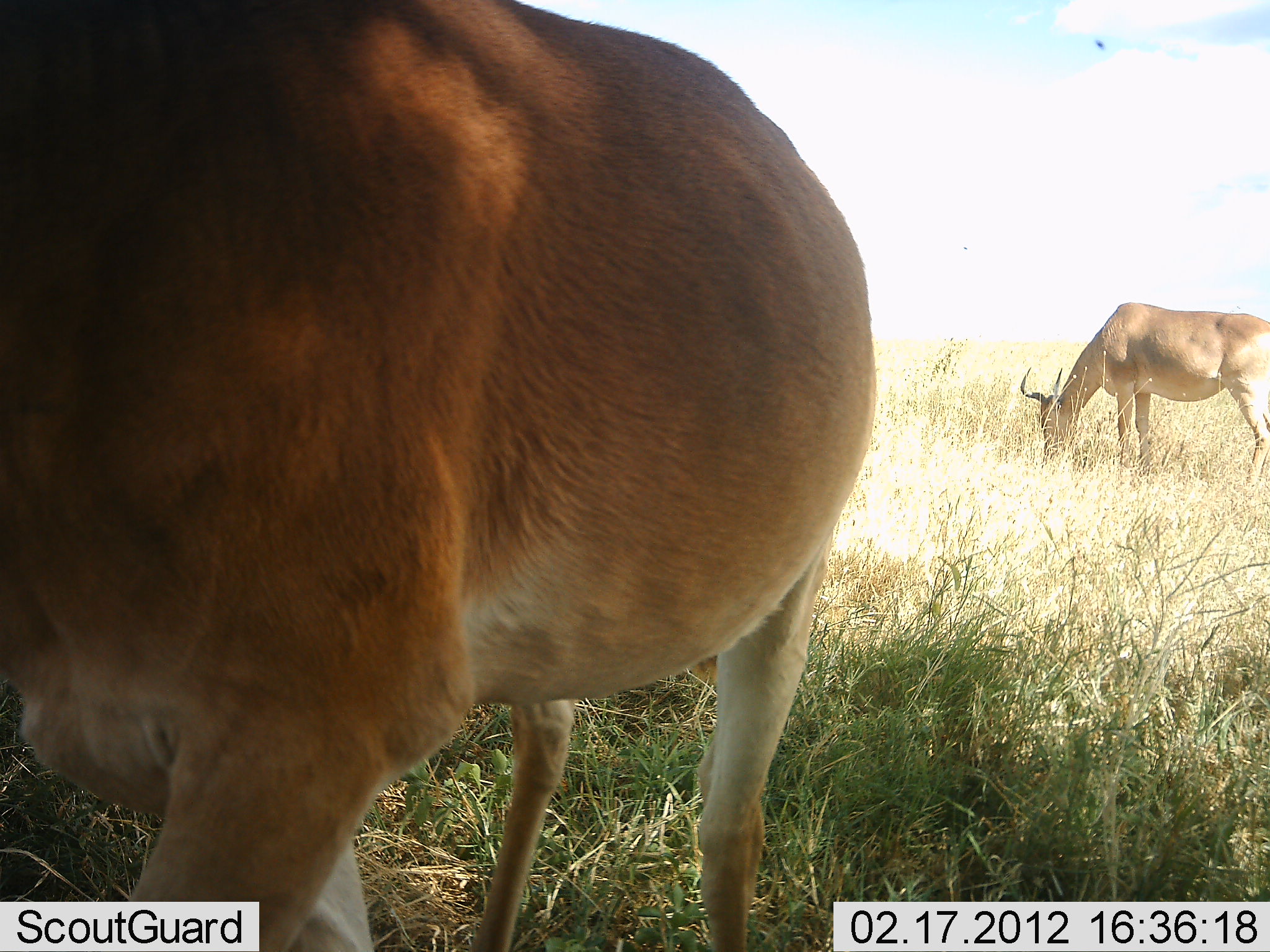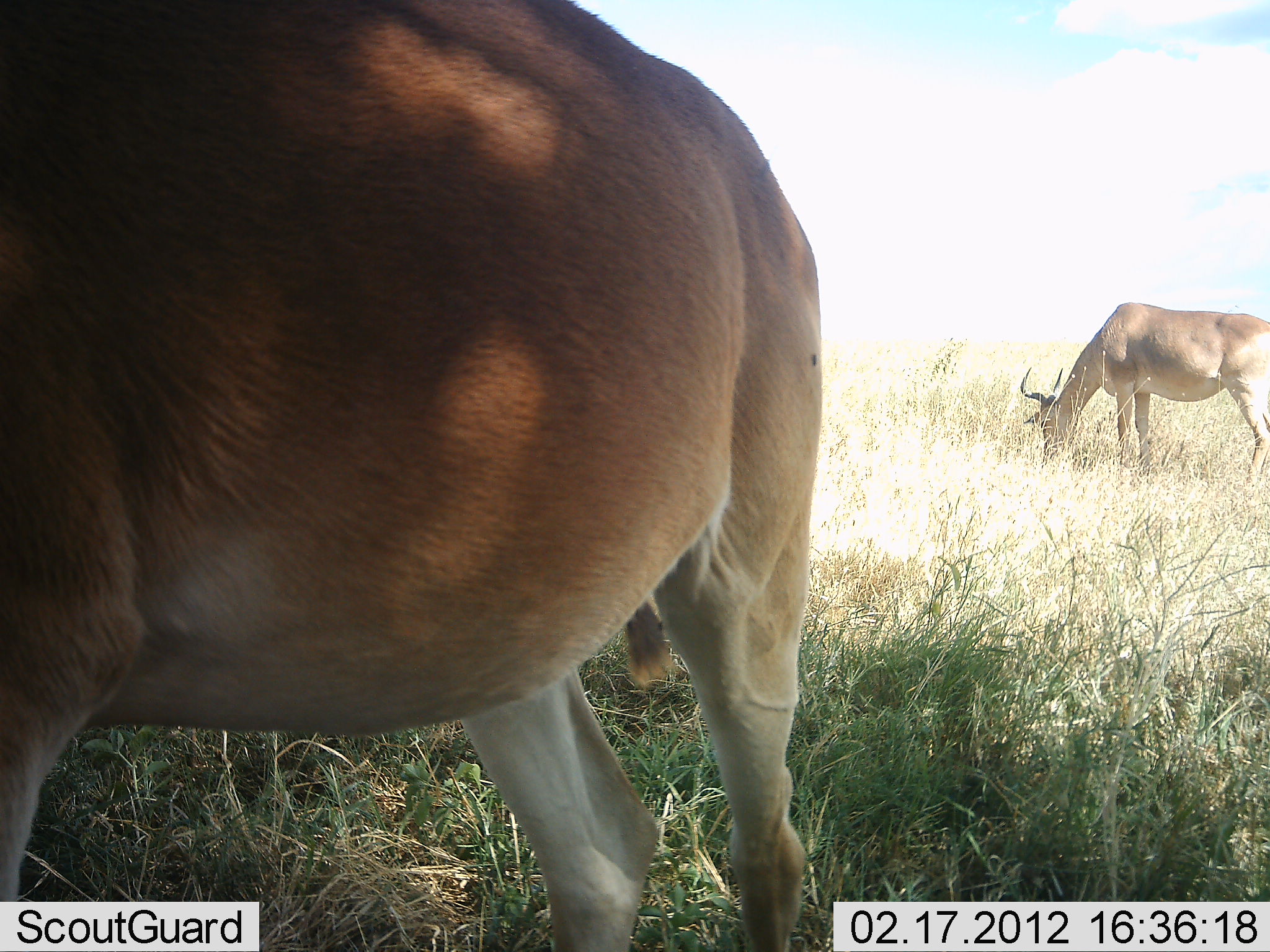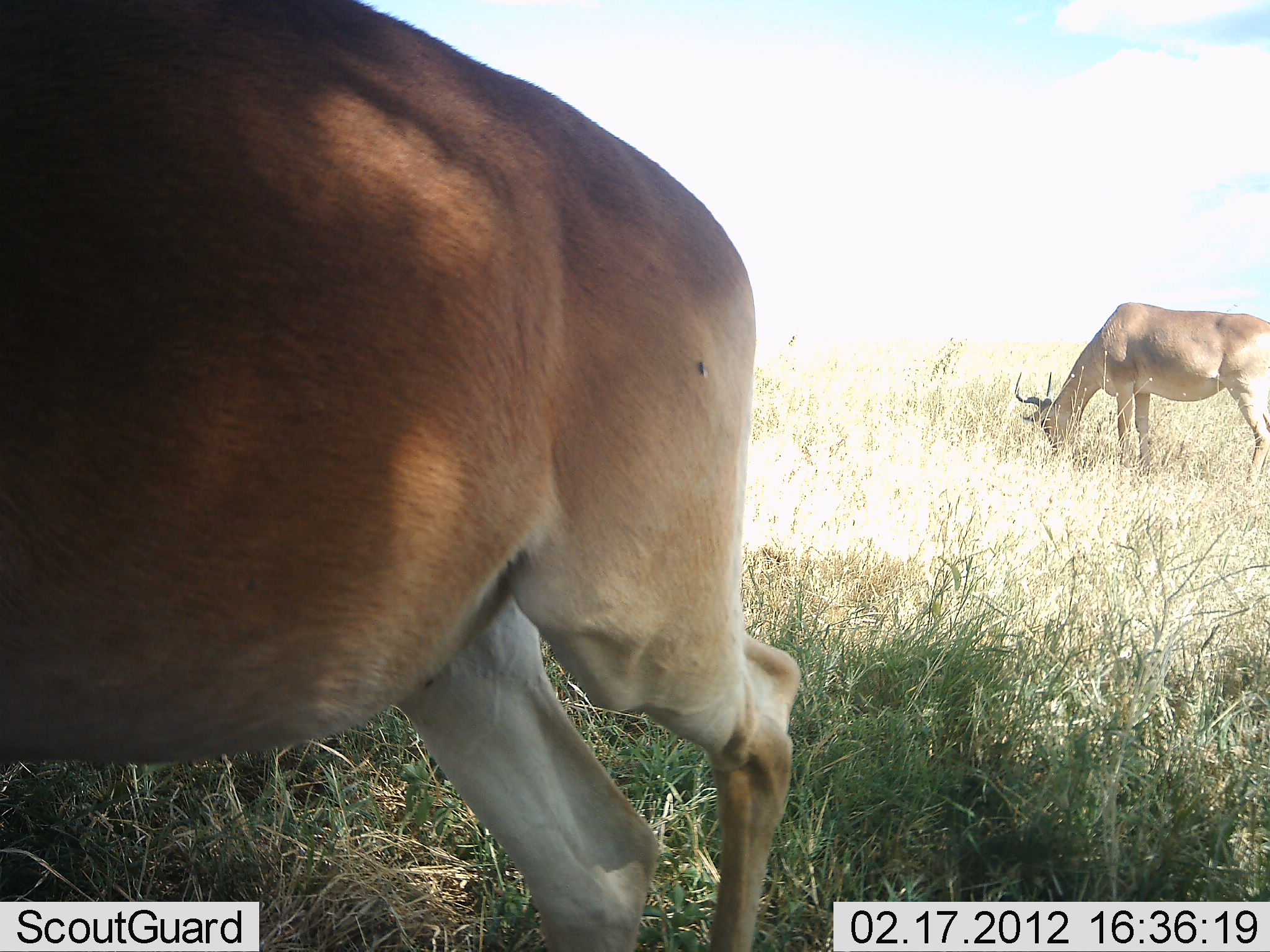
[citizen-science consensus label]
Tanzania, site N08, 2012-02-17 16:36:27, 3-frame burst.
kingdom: Animalia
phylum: Chordata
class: Mammalia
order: Artiodactyla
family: Bovidae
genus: Alcelaphus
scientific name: Alcelaphus buselaphus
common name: hartebeest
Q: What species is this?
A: Hartebeest (Alcelaphus buselaphus).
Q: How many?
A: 2.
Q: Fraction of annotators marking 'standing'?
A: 54%.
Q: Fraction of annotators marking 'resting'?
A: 0%.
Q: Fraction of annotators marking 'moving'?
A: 15%.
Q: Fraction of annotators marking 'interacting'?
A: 0%.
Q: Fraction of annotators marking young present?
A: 8%.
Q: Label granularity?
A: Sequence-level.